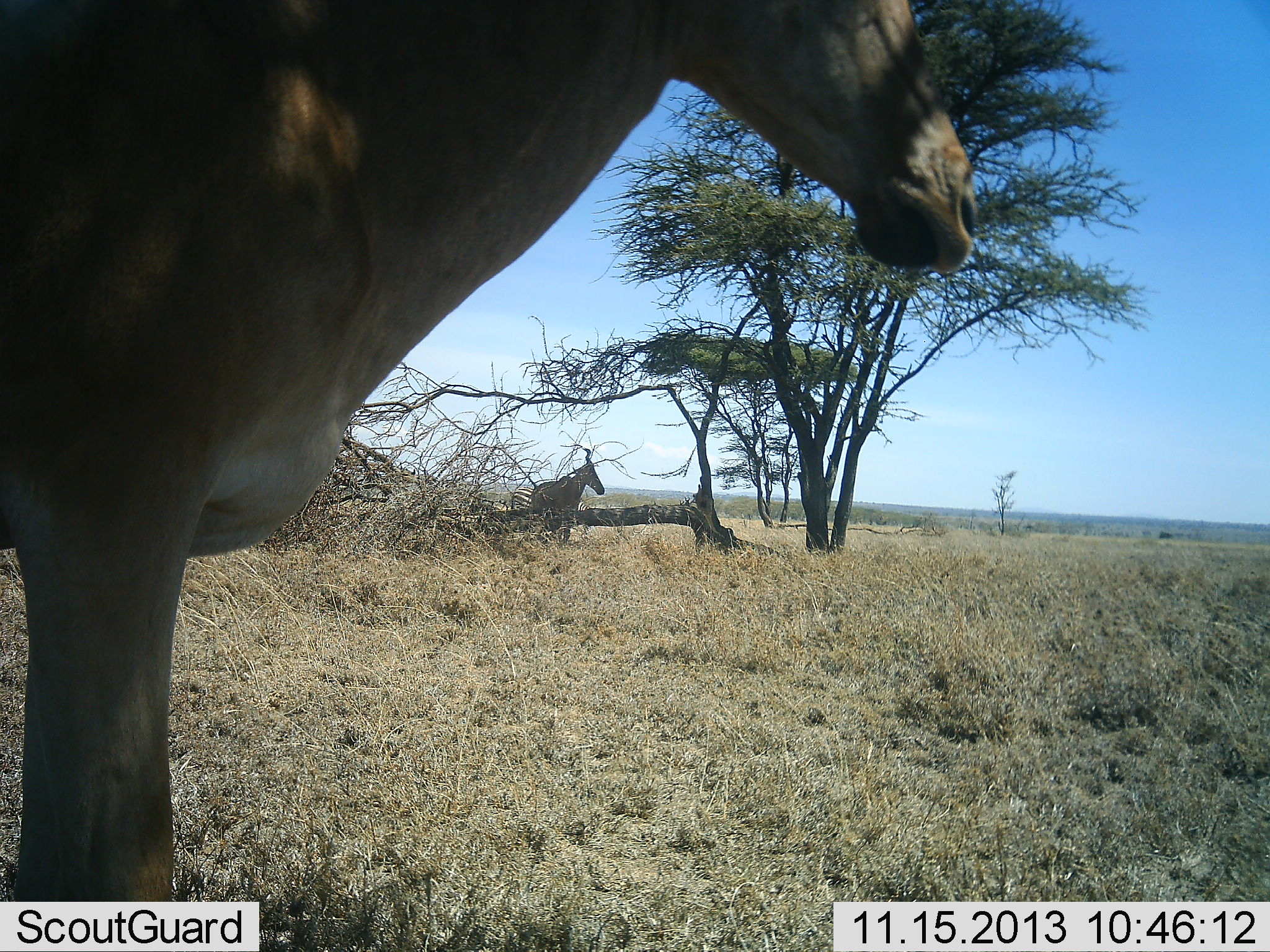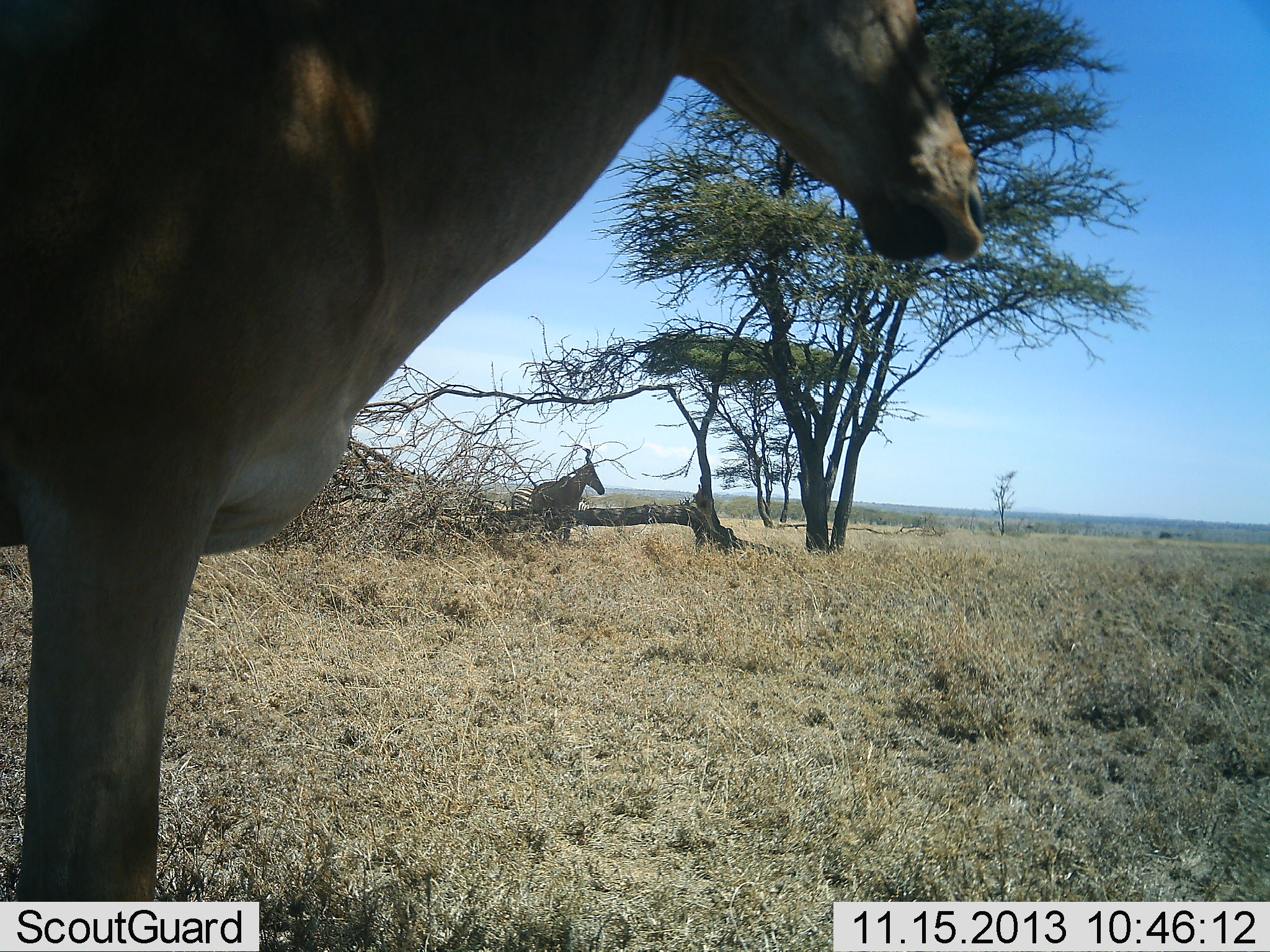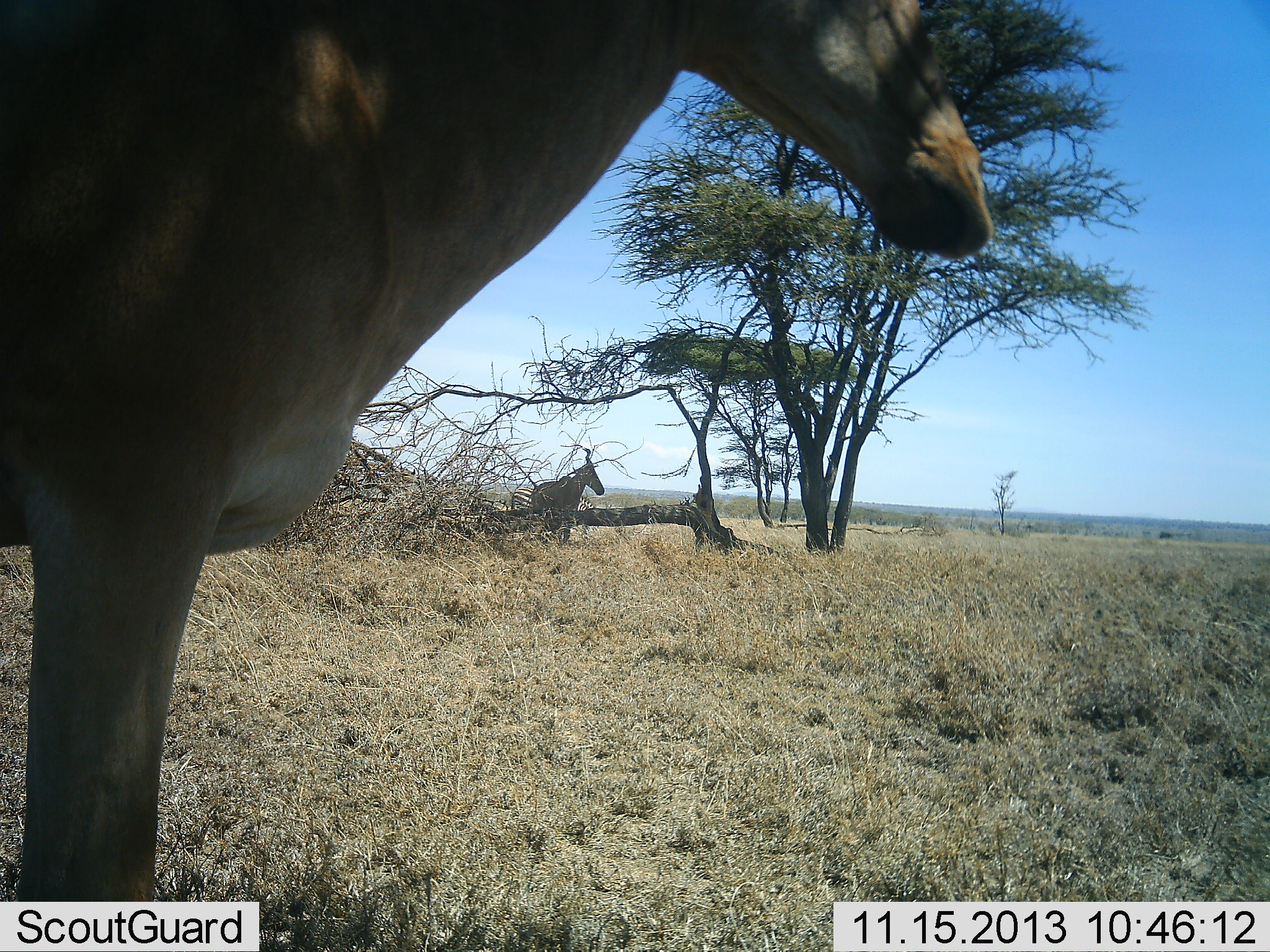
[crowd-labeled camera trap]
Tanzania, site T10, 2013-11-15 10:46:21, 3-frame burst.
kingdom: Animalia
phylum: Chordata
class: Mammalia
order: Artiodactyla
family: Bovidae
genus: Alcelaphus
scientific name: Alcelaphus buselaphus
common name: hartebeest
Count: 2.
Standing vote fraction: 100%.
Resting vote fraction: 8%.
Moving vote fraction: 0%.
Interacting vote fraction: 0%.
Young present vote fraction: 0%.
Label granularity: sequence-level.